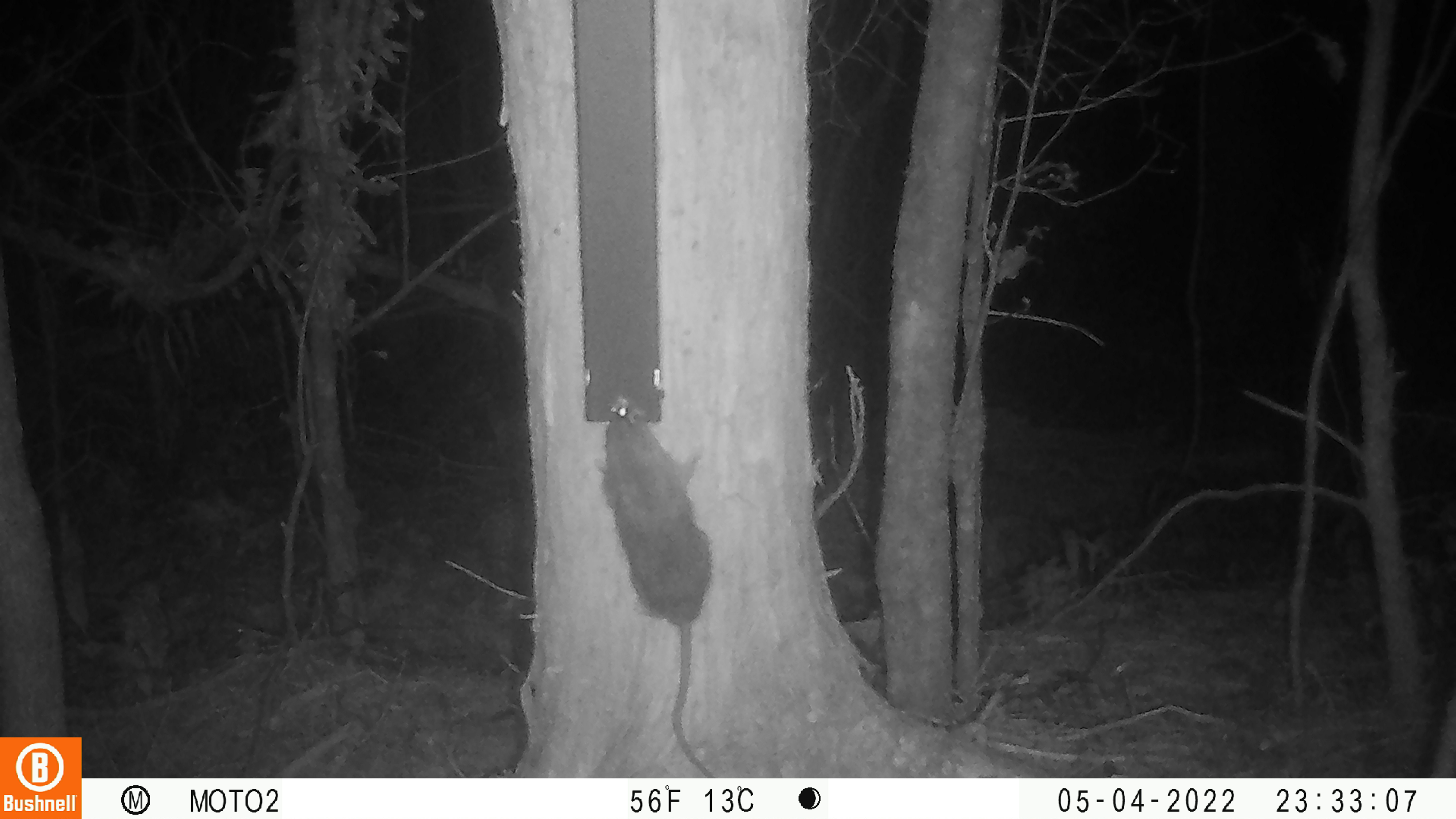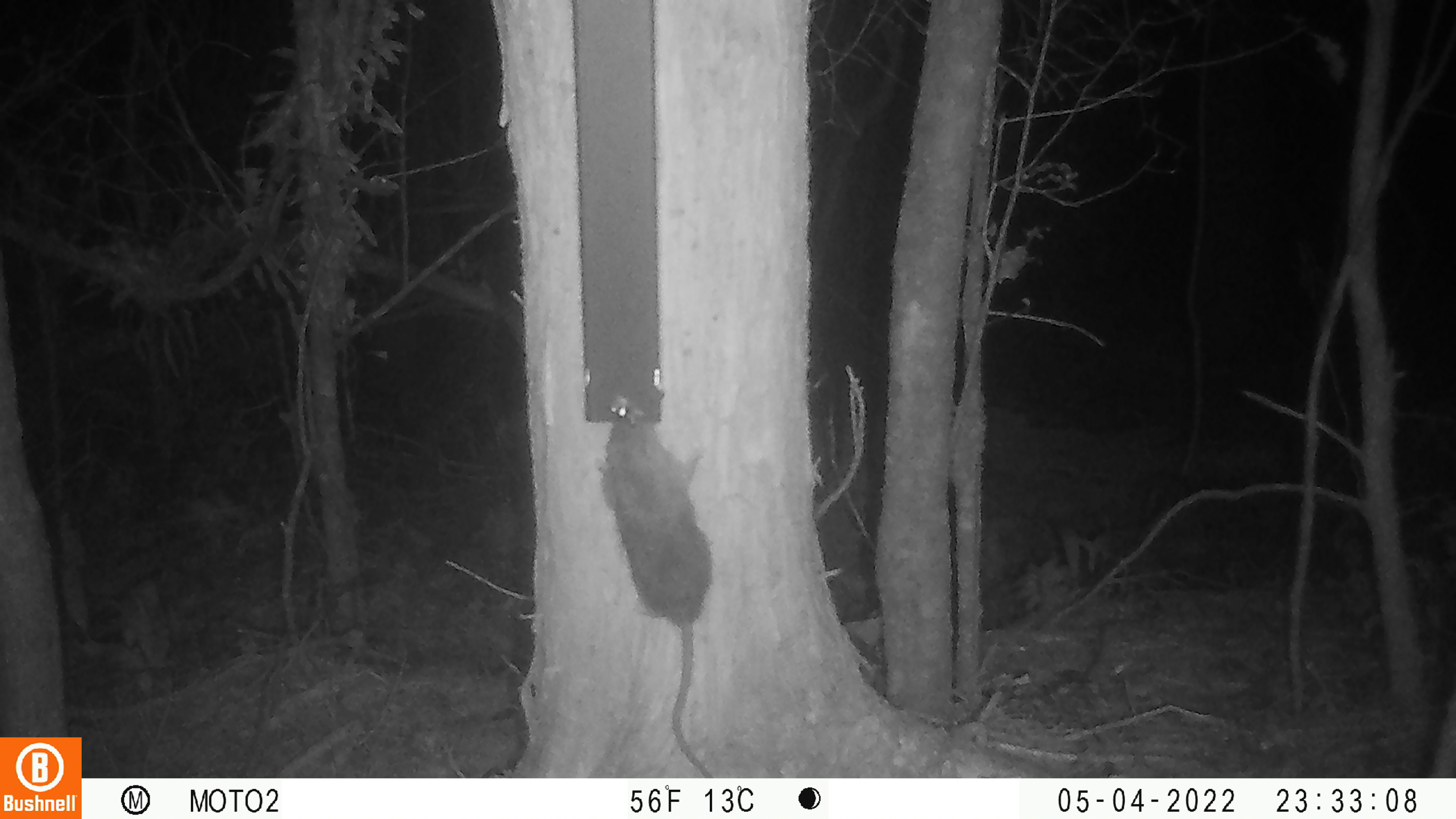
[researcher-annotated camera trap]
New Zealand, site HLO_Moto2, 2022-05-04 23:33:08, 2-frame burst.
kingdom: Animalia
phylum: Chordata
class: Mammalia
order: Rodentia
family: Muridae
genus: Rattus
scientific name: Rattus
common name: rat